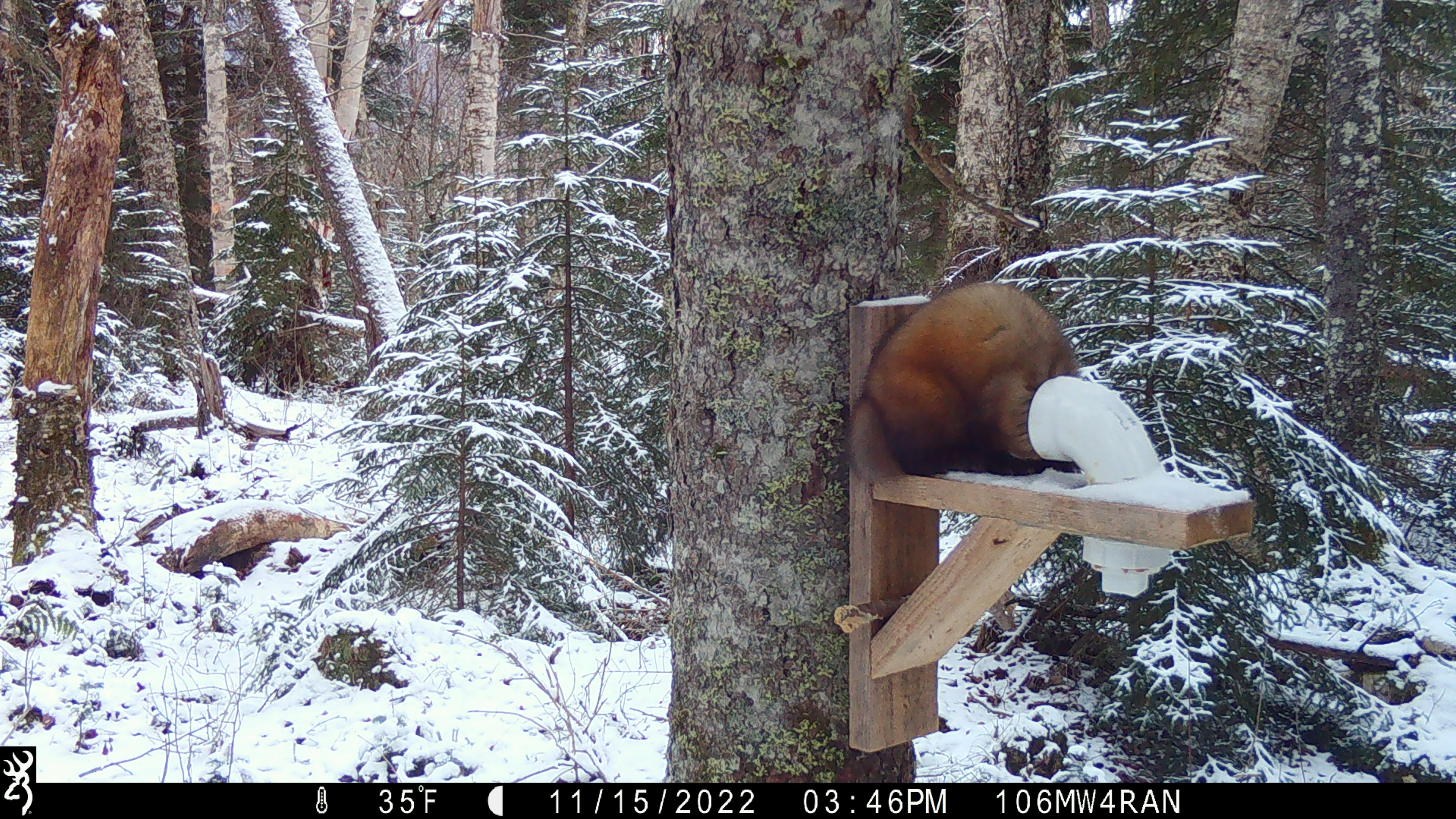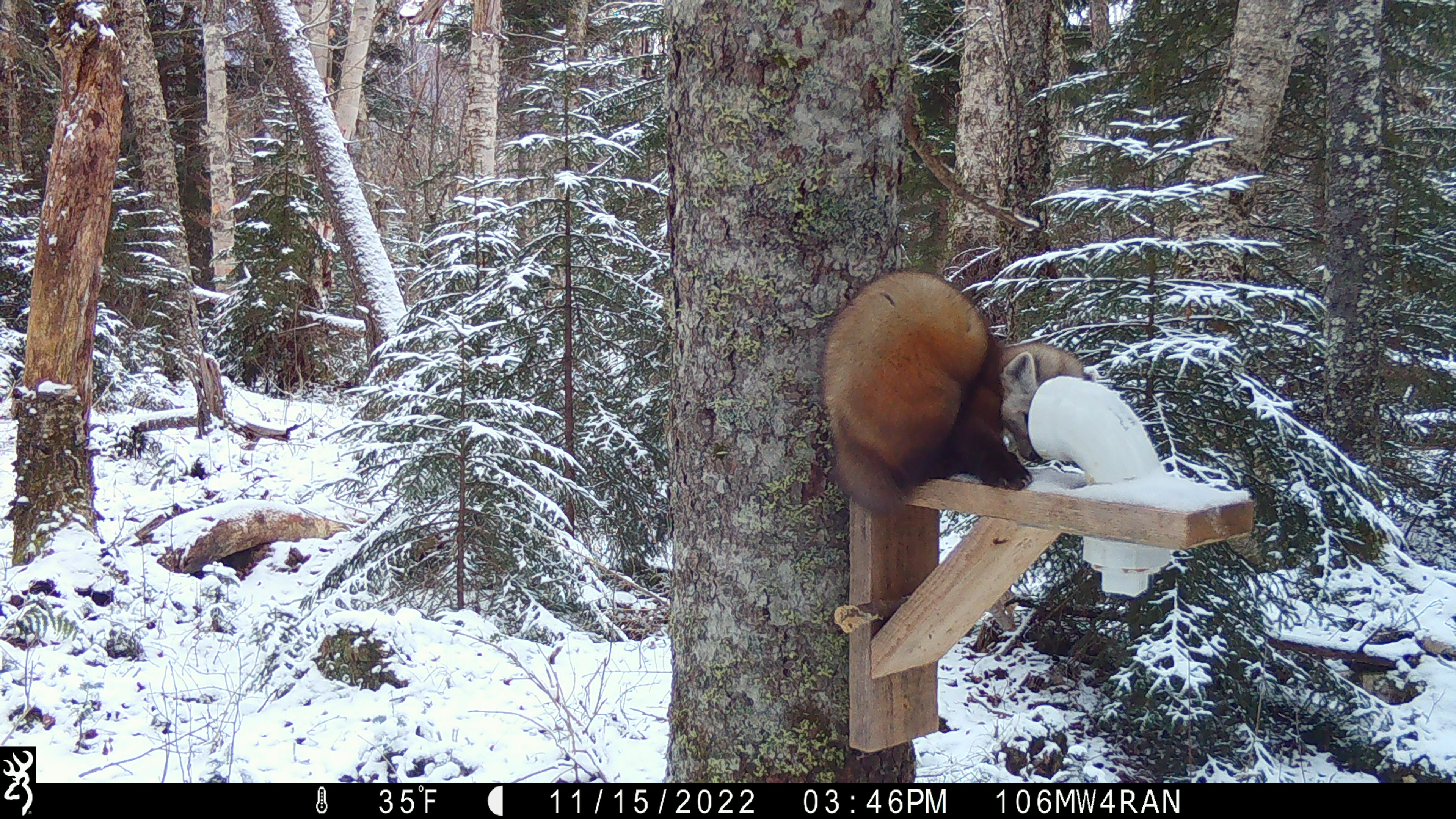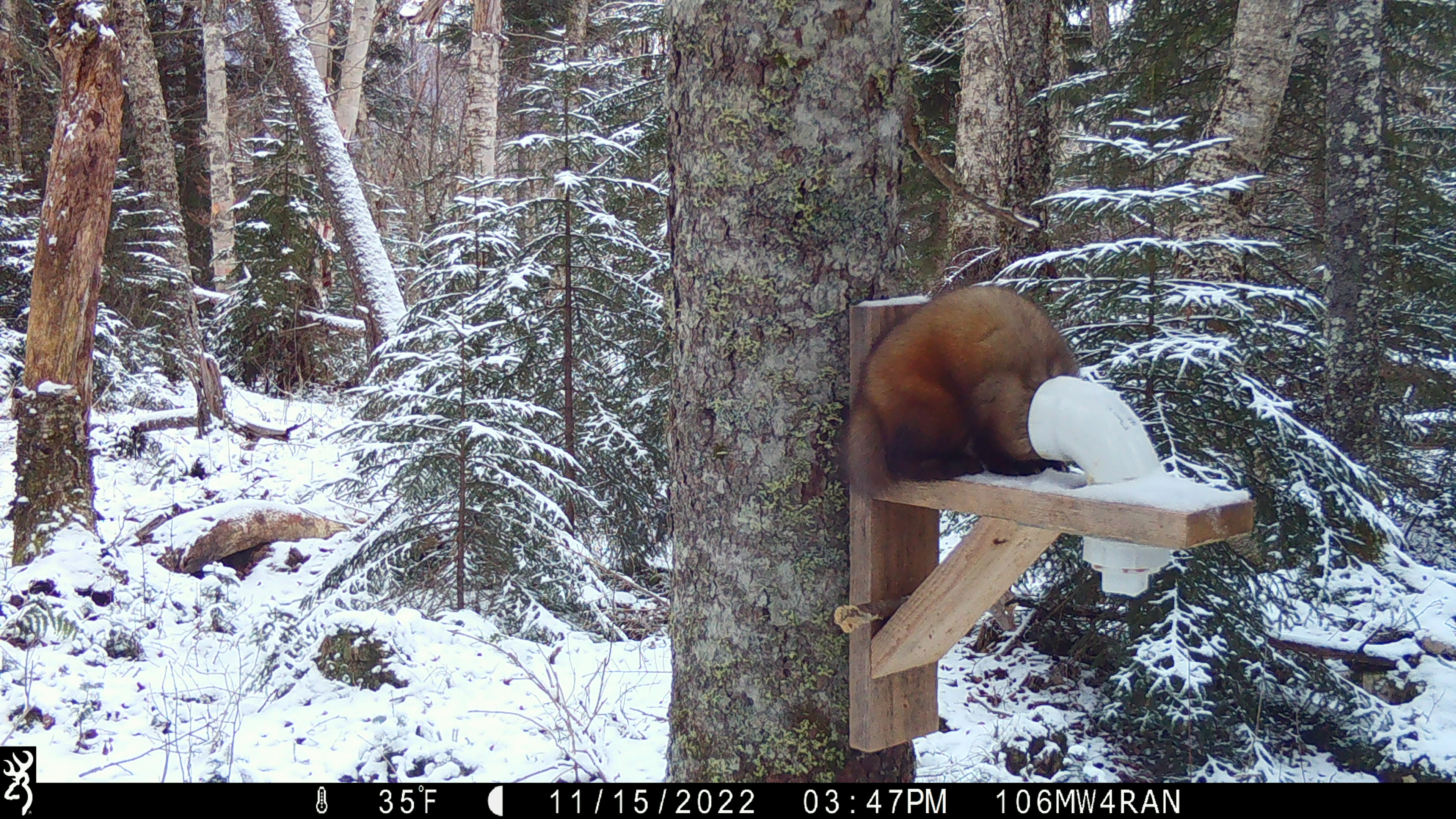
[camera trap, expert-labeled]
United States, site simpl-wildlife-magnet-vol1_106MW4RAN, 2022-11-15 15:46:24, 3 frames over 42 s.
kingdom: Animalia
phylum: Chordata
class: Mammalia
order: Carnivora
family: Mustelidae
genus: Martes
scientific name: Martes americana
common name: american marten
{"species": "american marten (Martes americana)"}